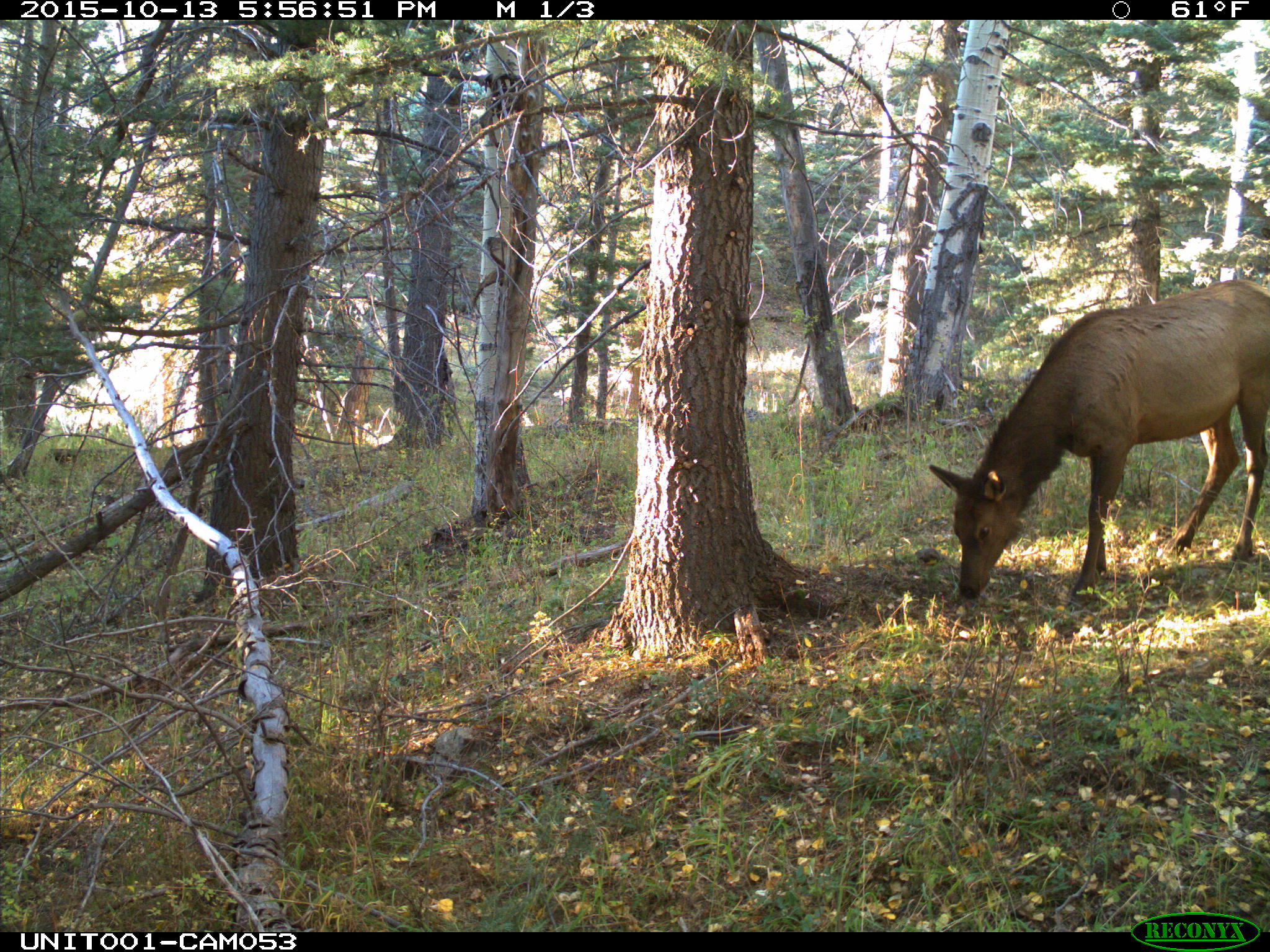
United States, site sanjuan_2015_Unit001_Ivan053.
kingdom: Animalia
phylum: Chordata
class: Mammalia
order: Artiodactyla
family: Cervidae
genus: Cervus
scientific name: Cervus elaphus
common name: red deer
Cervus elaphus (red deer).